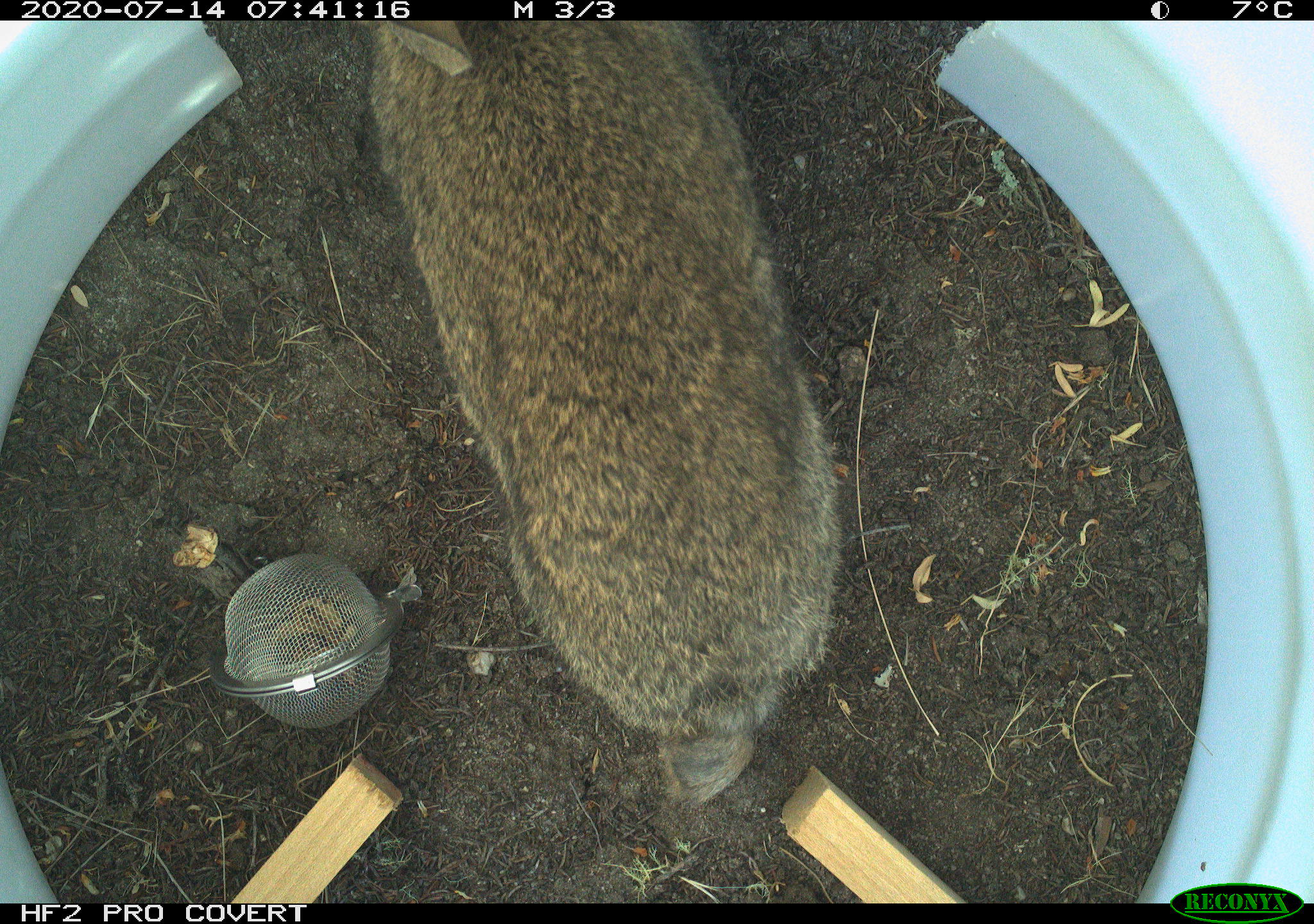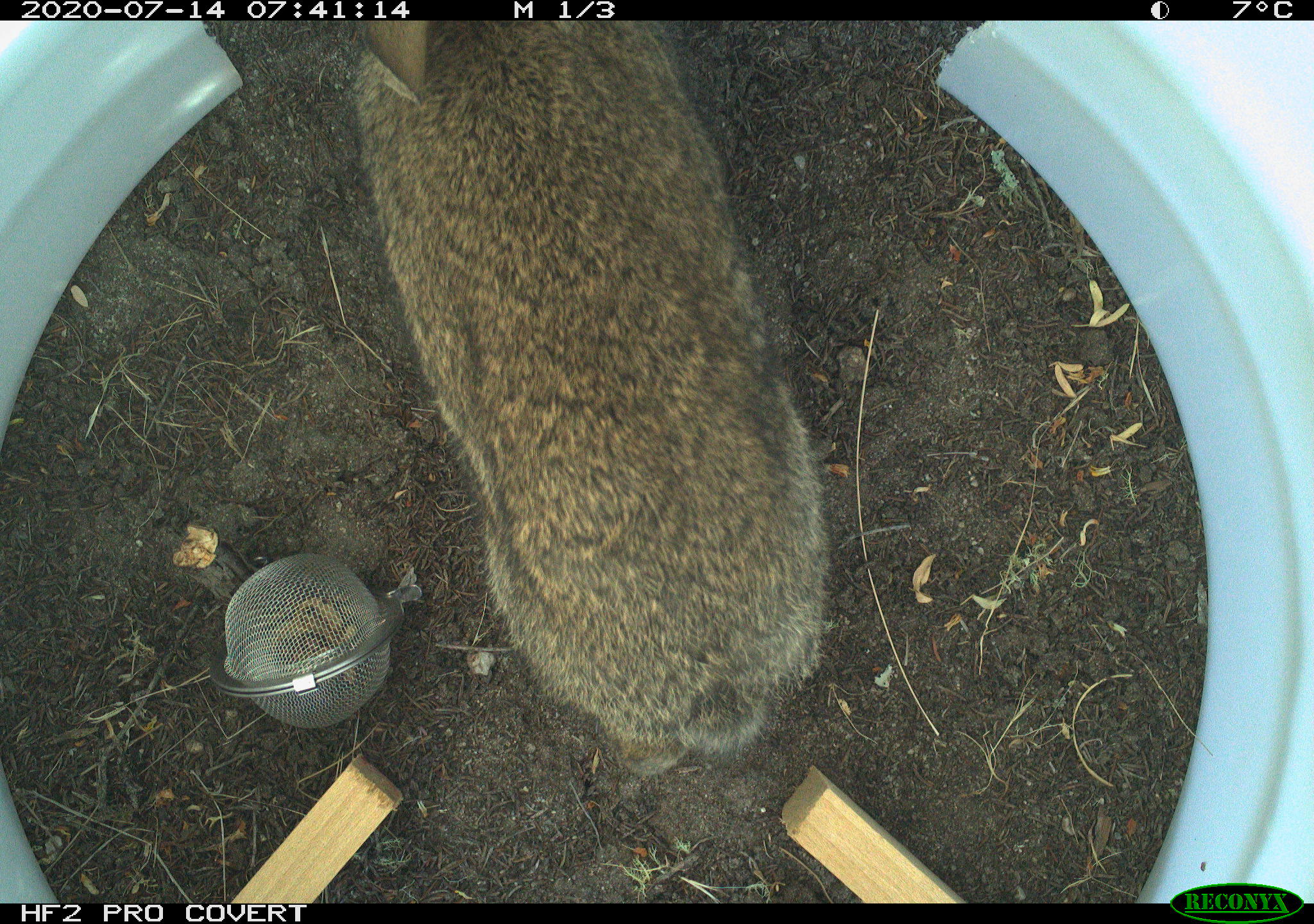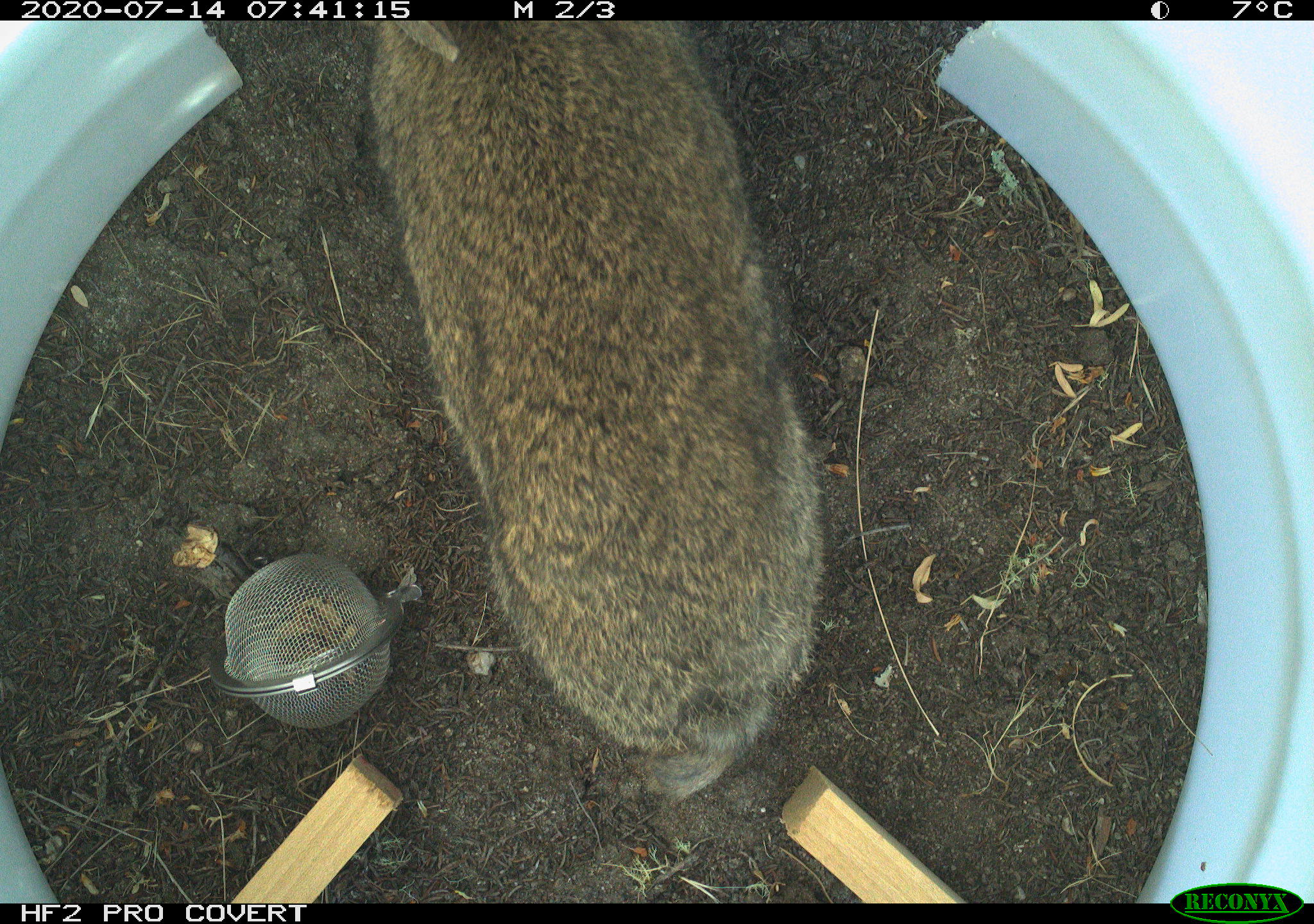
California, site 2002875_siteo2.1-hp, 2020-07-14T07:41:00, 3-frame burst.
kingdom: Animalia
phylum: Chordata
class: Mammalia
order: Lagomorpha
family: Leporidae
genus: Sylvilagus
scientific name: Sylvilagus bachmani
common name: brush rabbit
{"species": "brush rabbit (Sylvilagus bachmani)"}